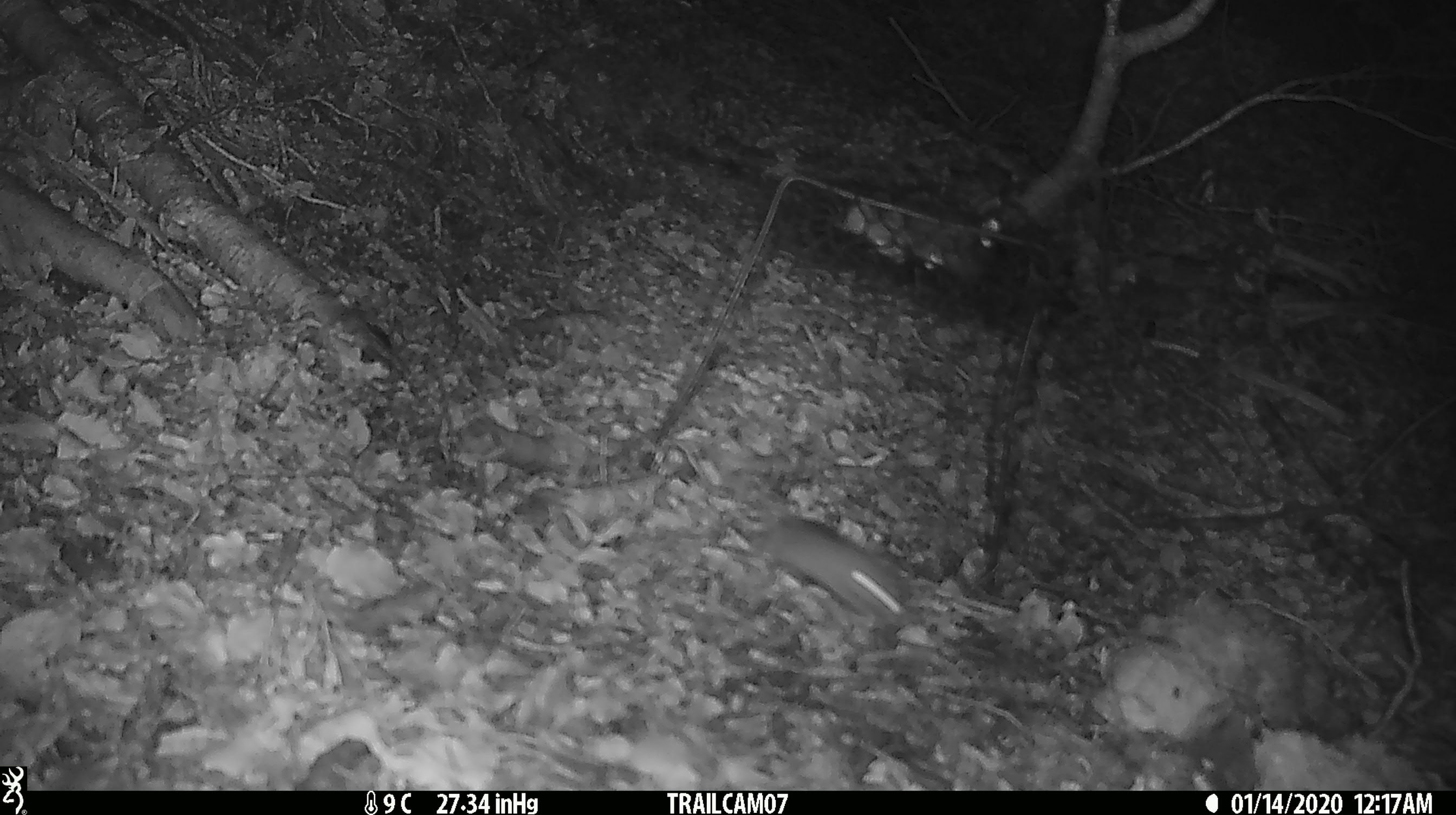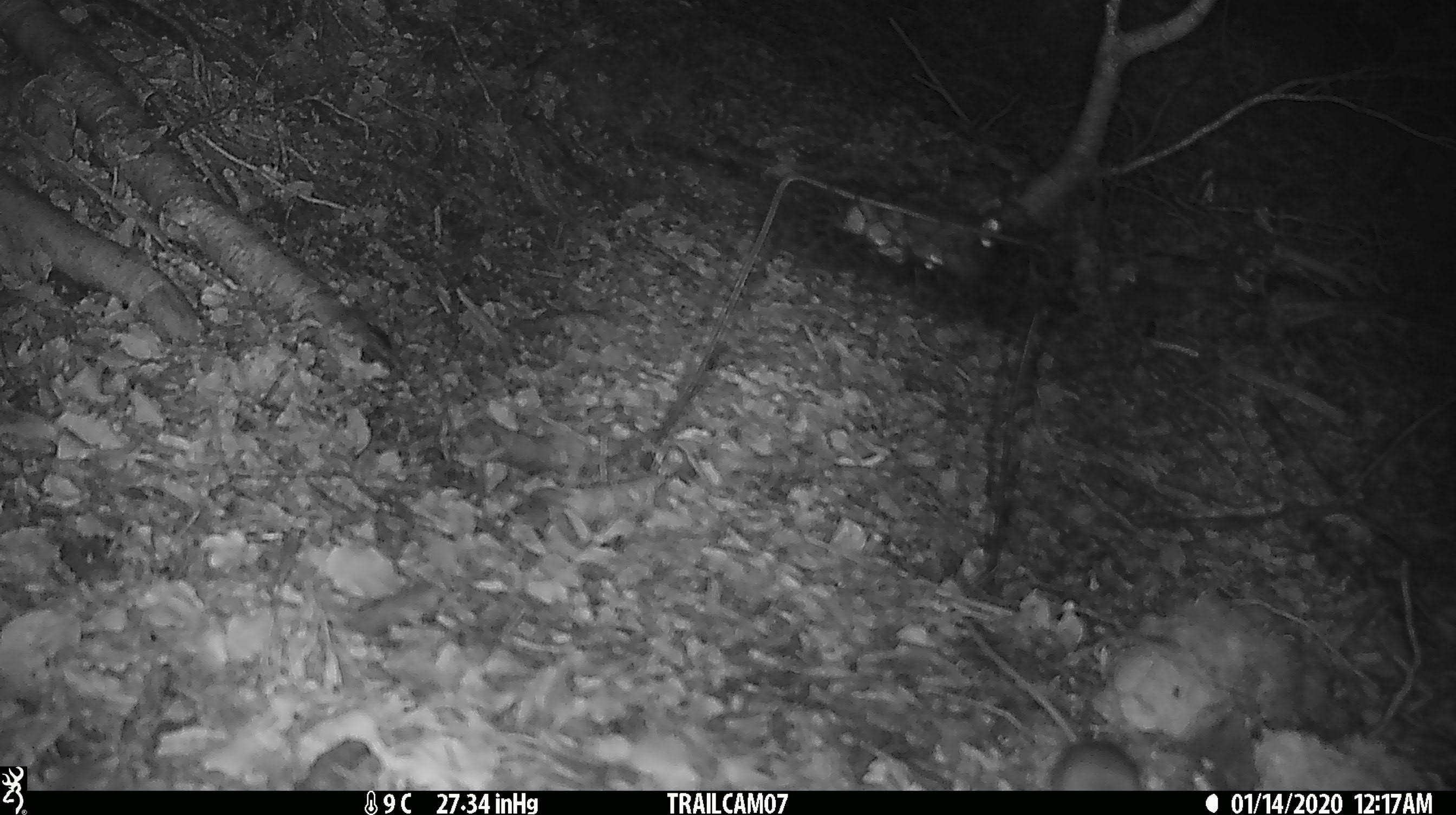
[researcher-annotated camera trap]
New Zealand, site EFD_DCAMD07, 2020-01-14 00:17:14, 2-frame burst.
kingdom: Animalia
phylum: Chordata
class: Mammalia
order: Rodentia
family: Muridae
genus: Mus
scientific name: Mus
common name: mouse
Mouse (Mus).